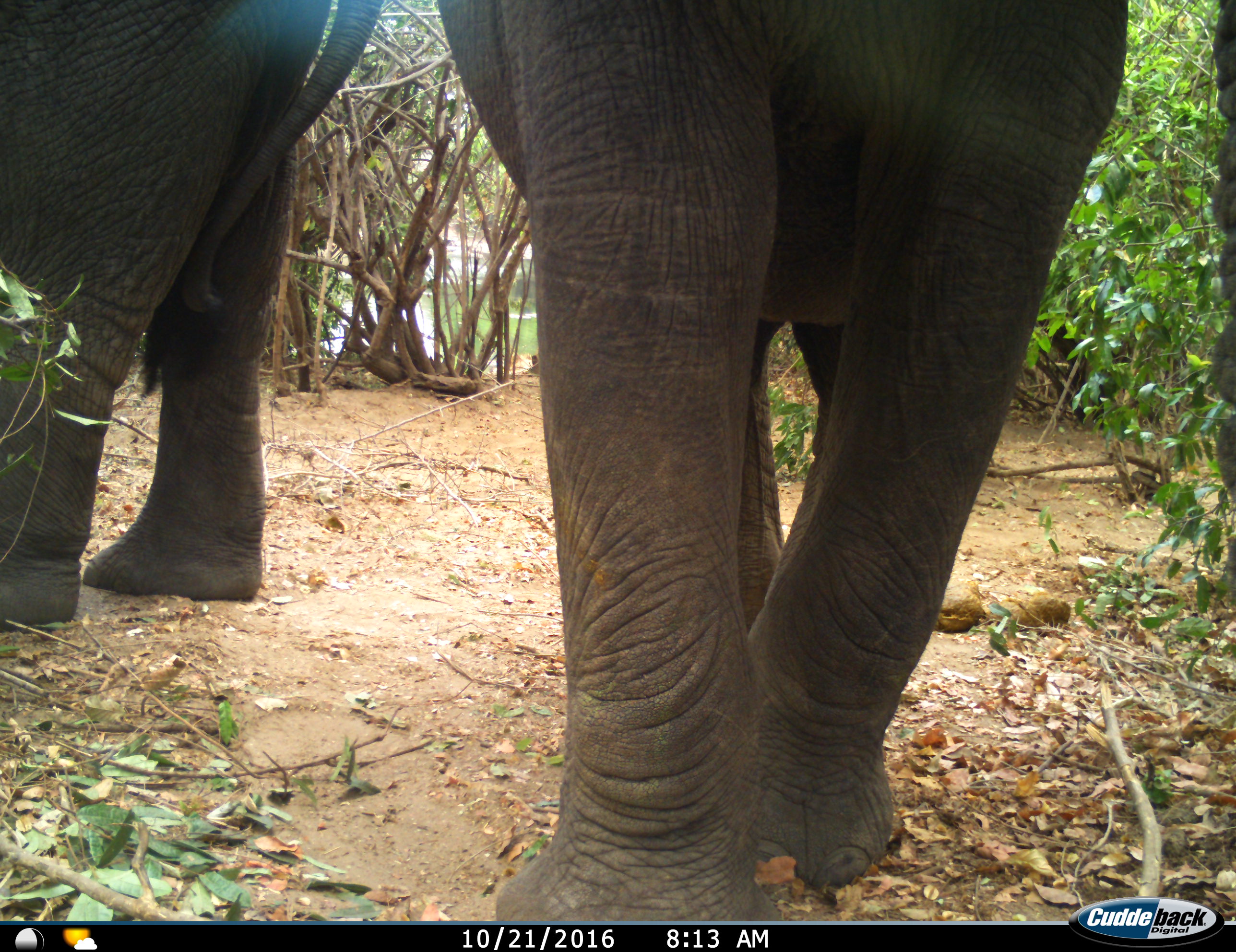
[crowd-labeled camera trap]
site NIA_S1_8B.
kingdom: Animalia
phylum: Chordata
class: Mammalia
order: Proboscidea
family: Elephantidae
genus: Loxodonta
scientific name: Loxodonta africana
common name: african bush elephant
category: elephant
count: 2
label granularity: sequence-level